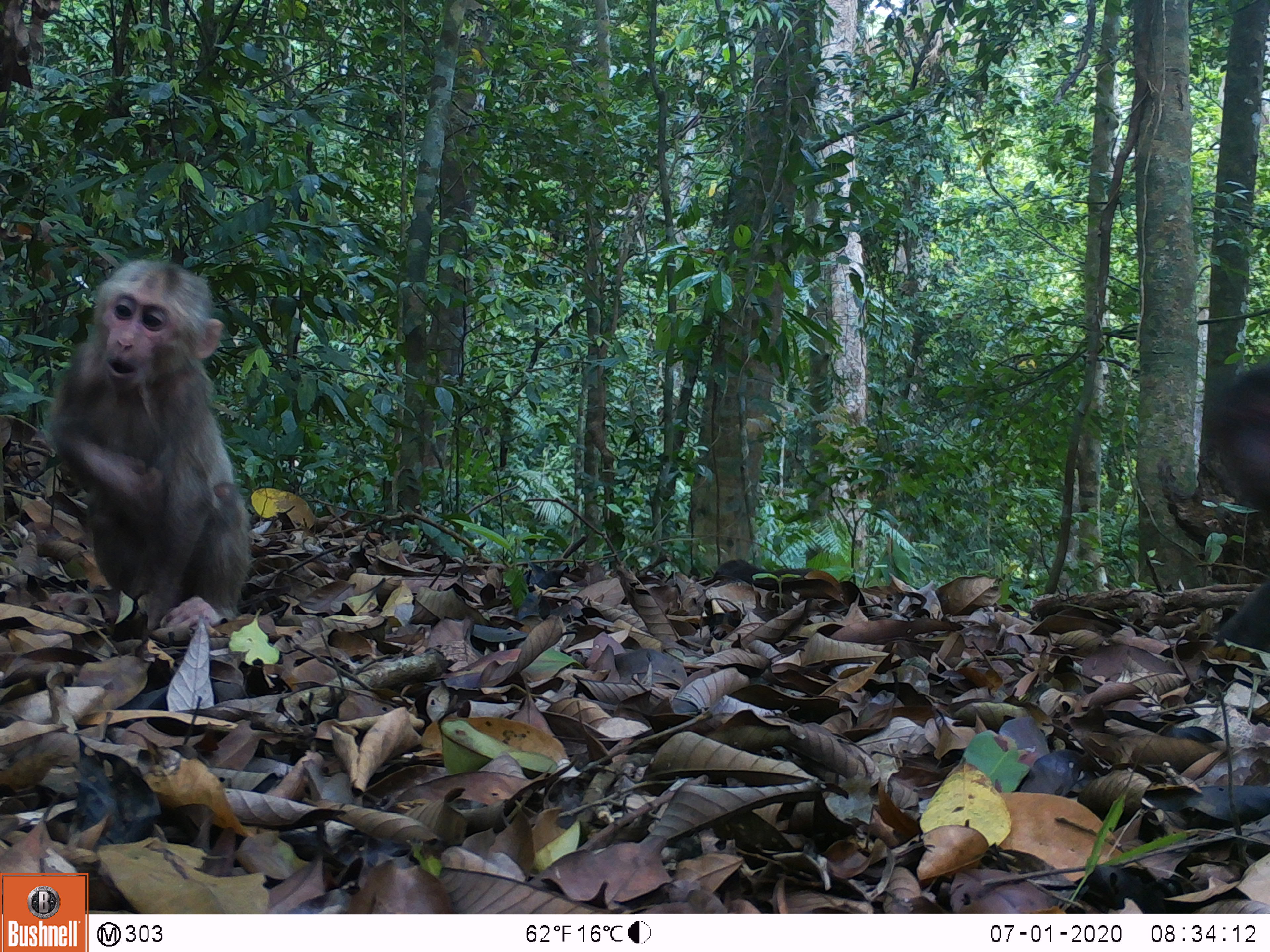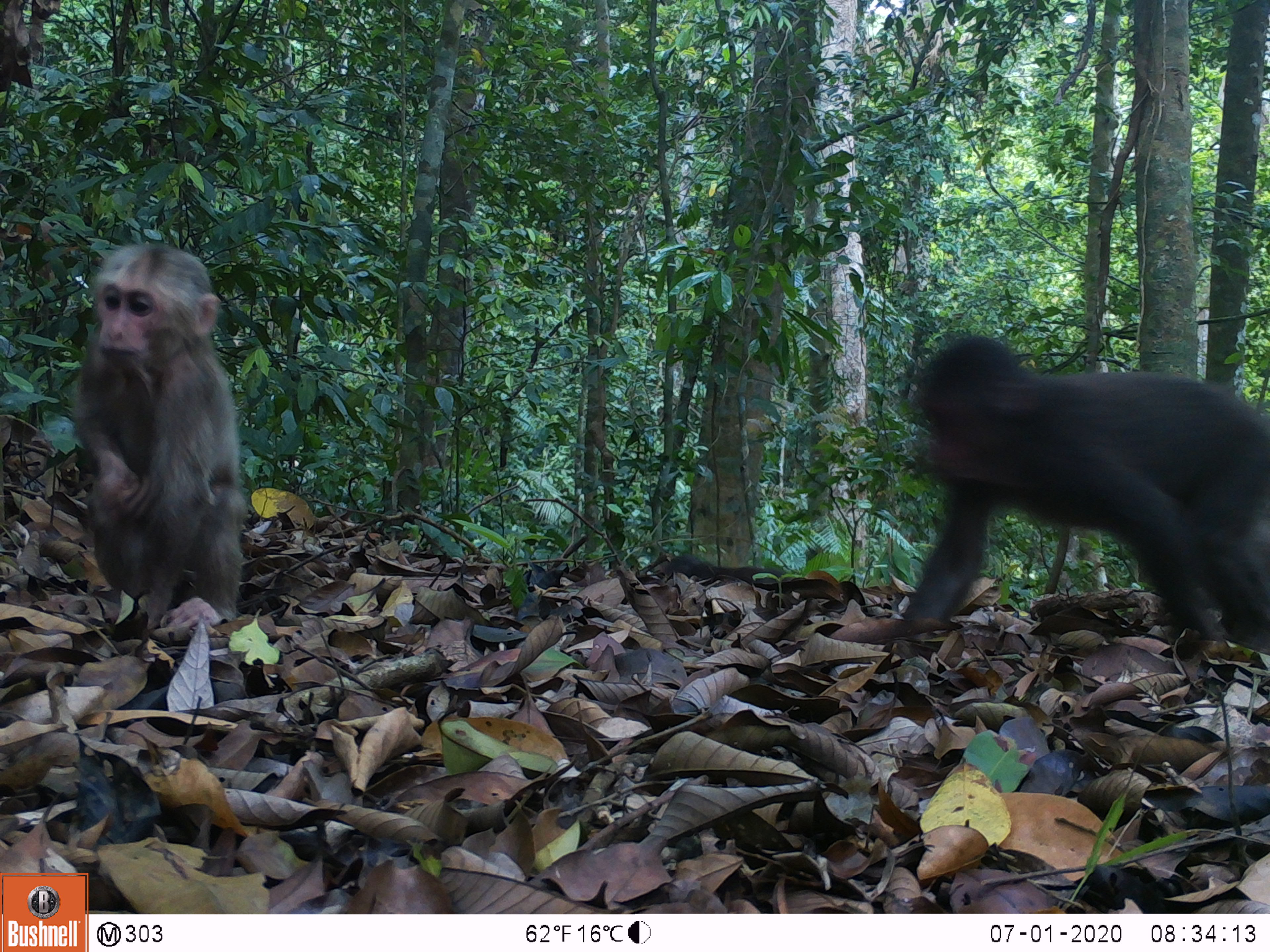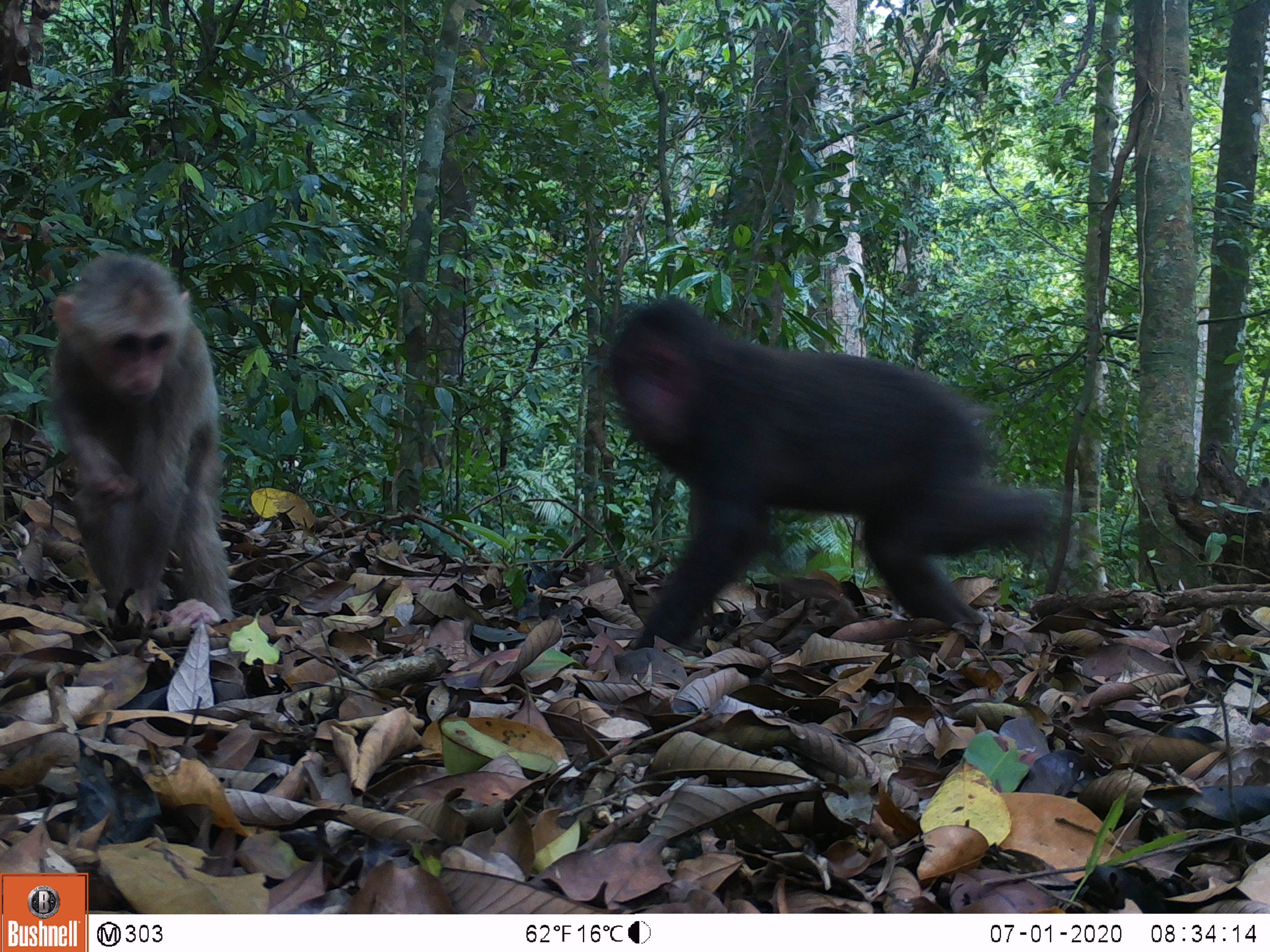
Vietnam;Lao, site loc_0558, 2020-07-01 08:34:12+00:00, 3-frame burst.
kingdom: Animalia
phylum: Chordata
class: Mammalia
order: Primates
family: Cercopithecidae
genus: Macaca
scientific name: Macaca arctoides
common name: stump-tailed macaque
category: stump tailed macaque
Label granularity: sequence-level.